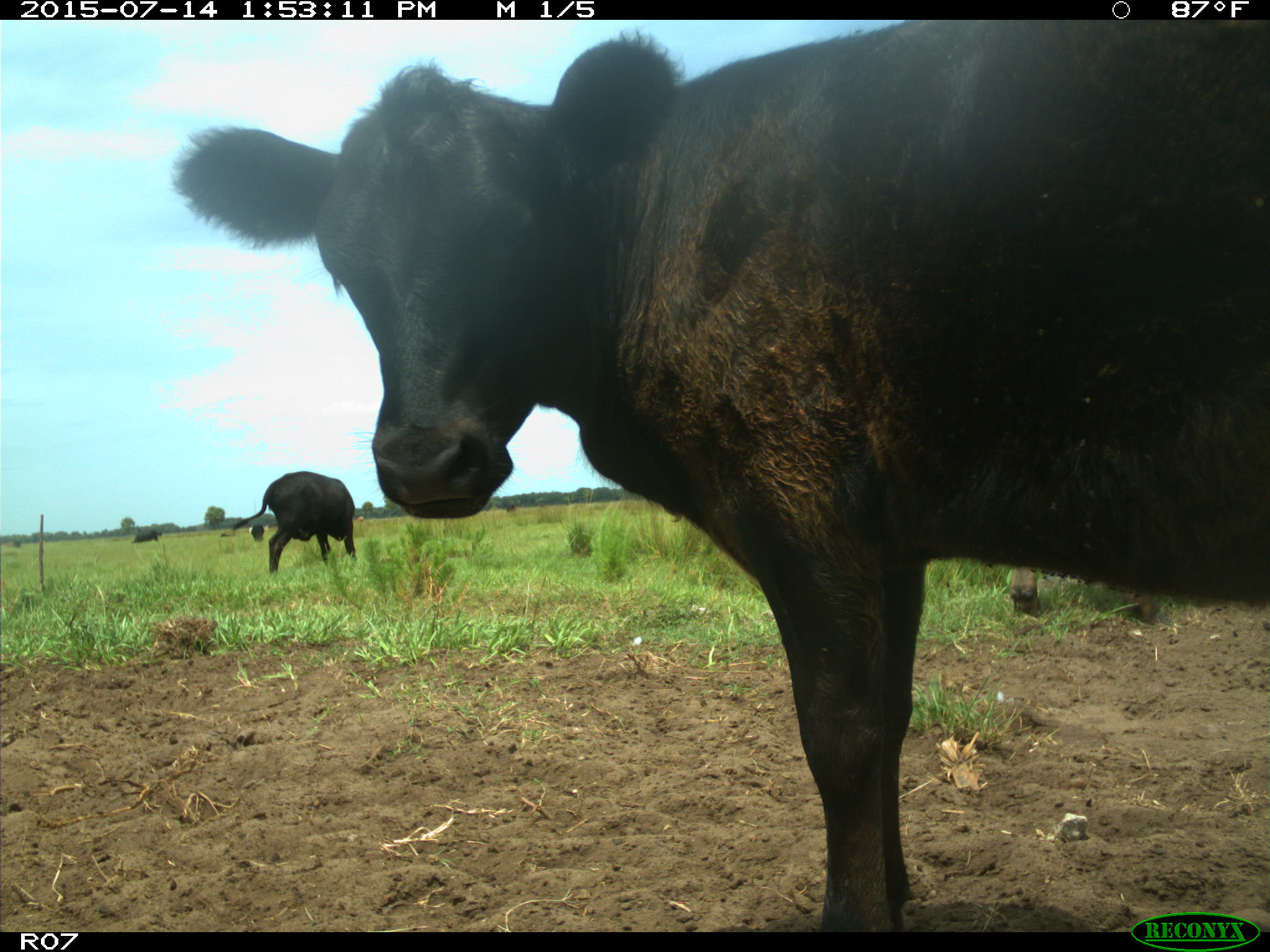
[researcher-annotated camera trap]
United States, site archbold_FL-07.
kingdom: Animalia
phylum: Chordata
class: Mammalia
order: Artiodactyla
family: Bovidae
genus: Bos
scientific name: Bos taurus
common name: domestic cow